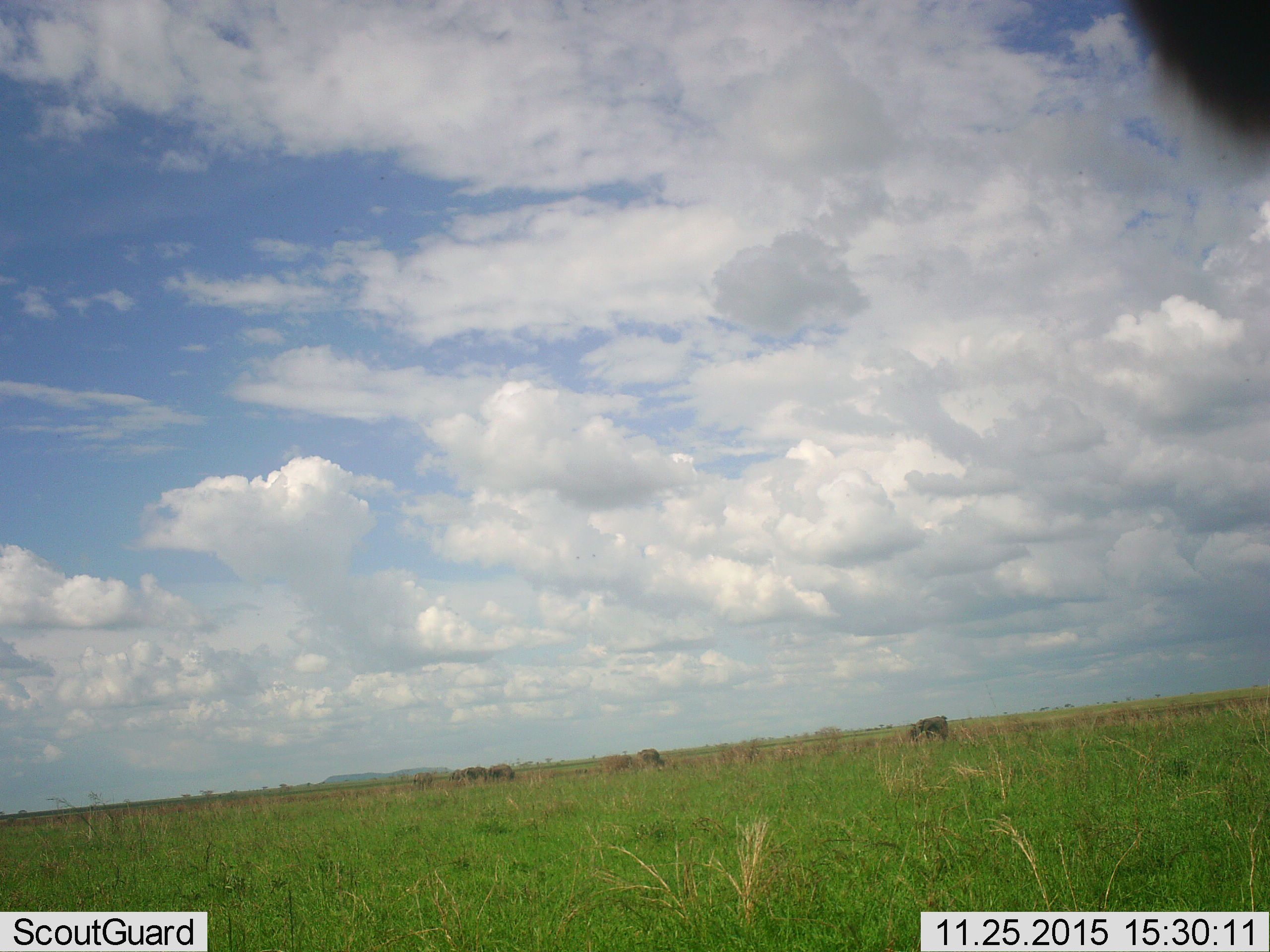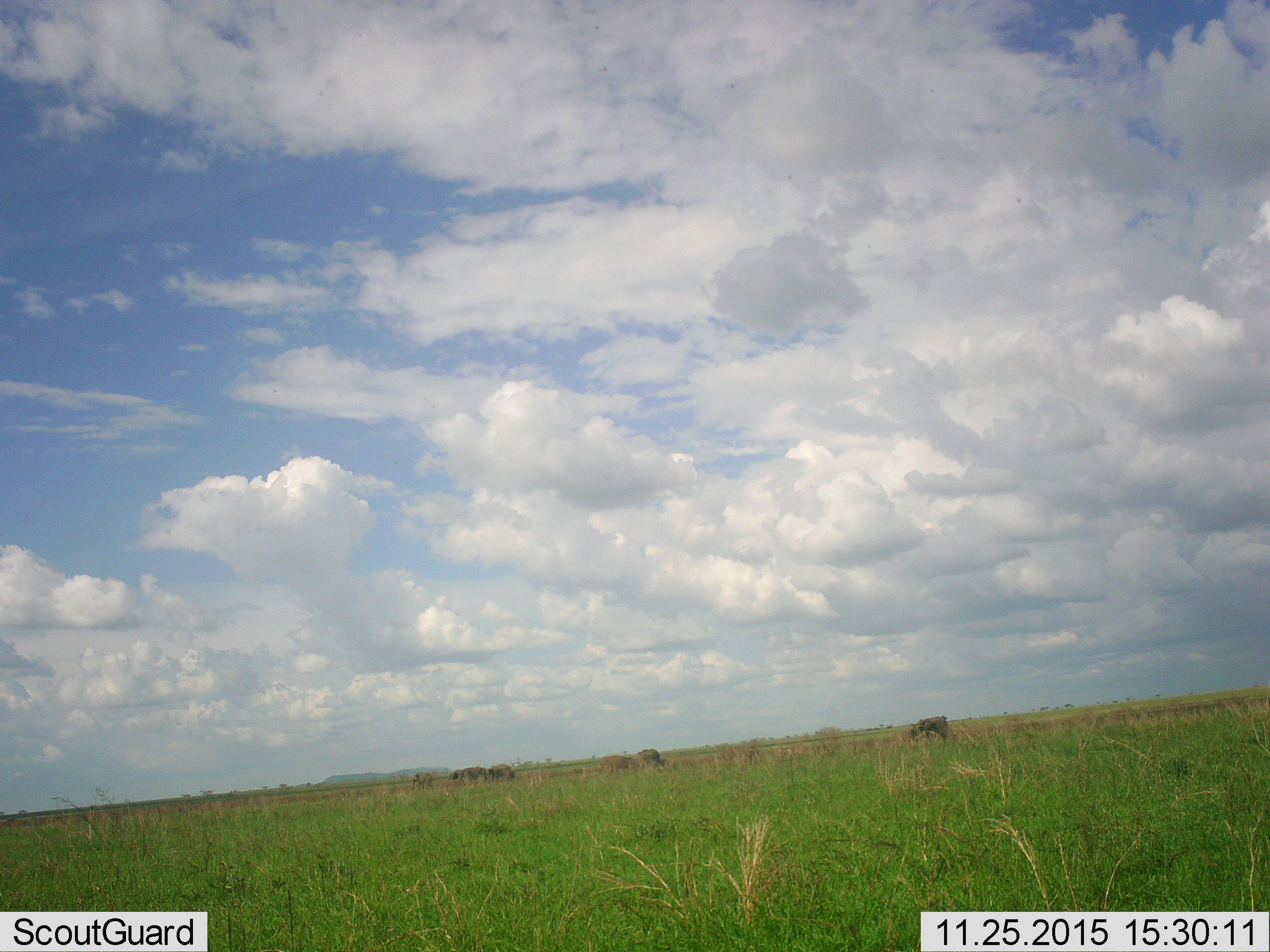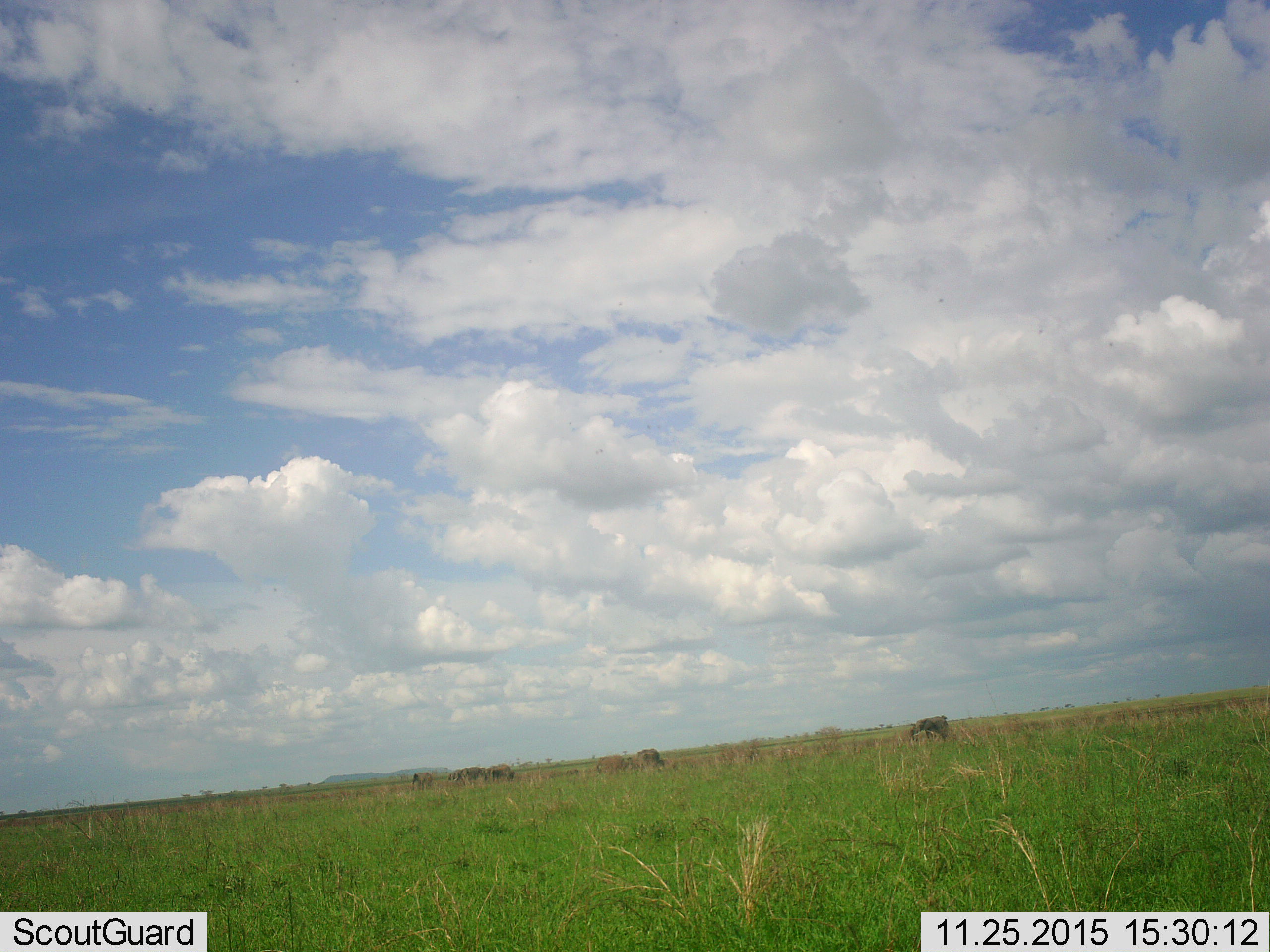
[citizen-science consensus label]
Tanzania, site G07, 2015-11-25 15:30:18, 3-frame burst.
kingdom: Animalia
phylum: Chordata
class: Mammalia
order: Proboscidea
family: Elephantidae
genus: Loxodonta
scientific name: Loxodonta africana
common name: african bush elephant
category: elephant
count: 8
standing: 100%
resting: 67%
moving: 67%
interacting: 67%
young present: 100%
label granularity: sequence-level